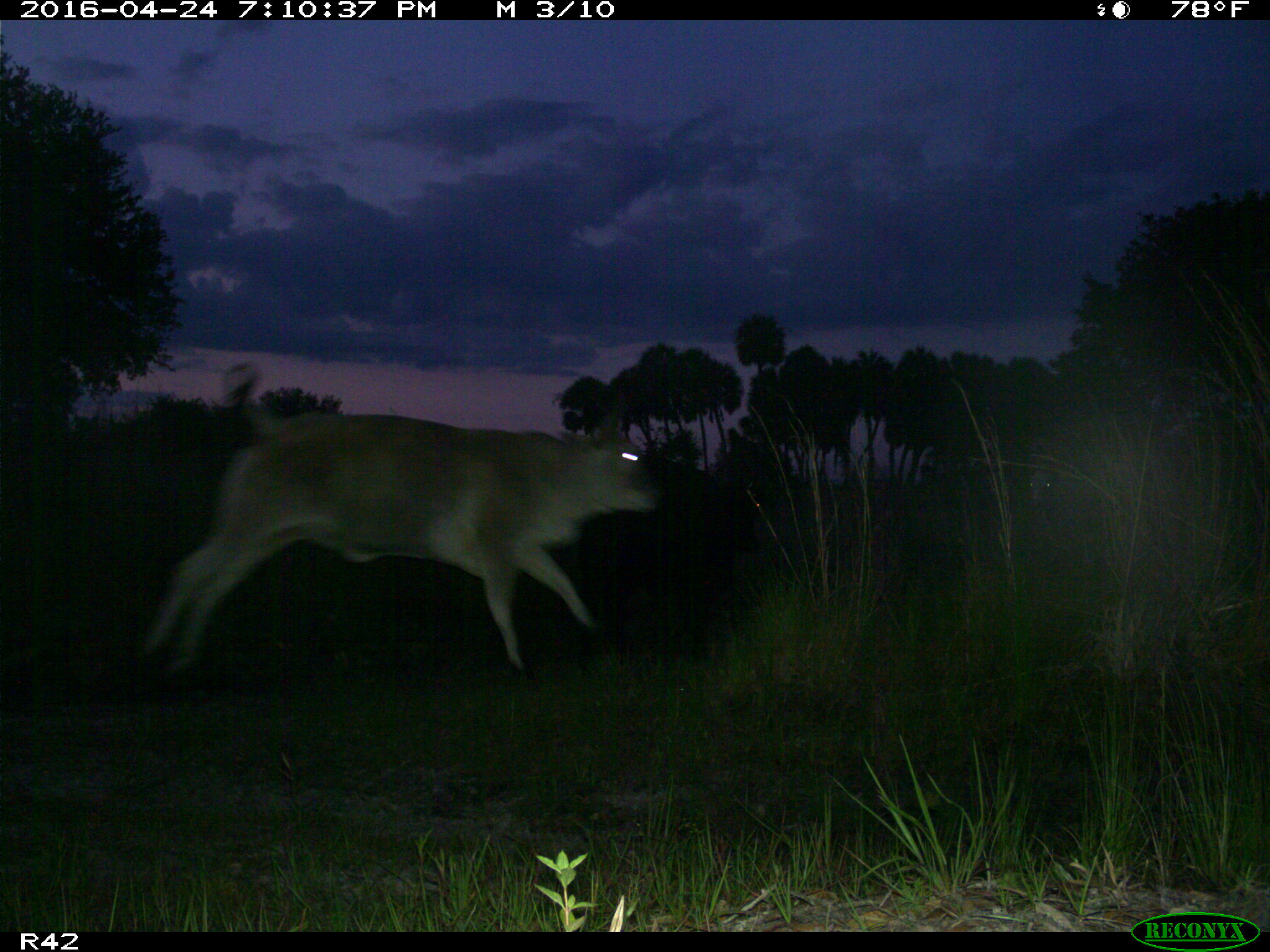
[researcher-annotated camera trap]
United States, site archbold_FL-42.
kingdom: Animalia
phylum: Chordata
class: Mammalia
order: Artiodactyla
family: Bovidae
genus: Bos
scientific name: Bos taurus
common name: domestic cow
Bos taurus (domestic cow).